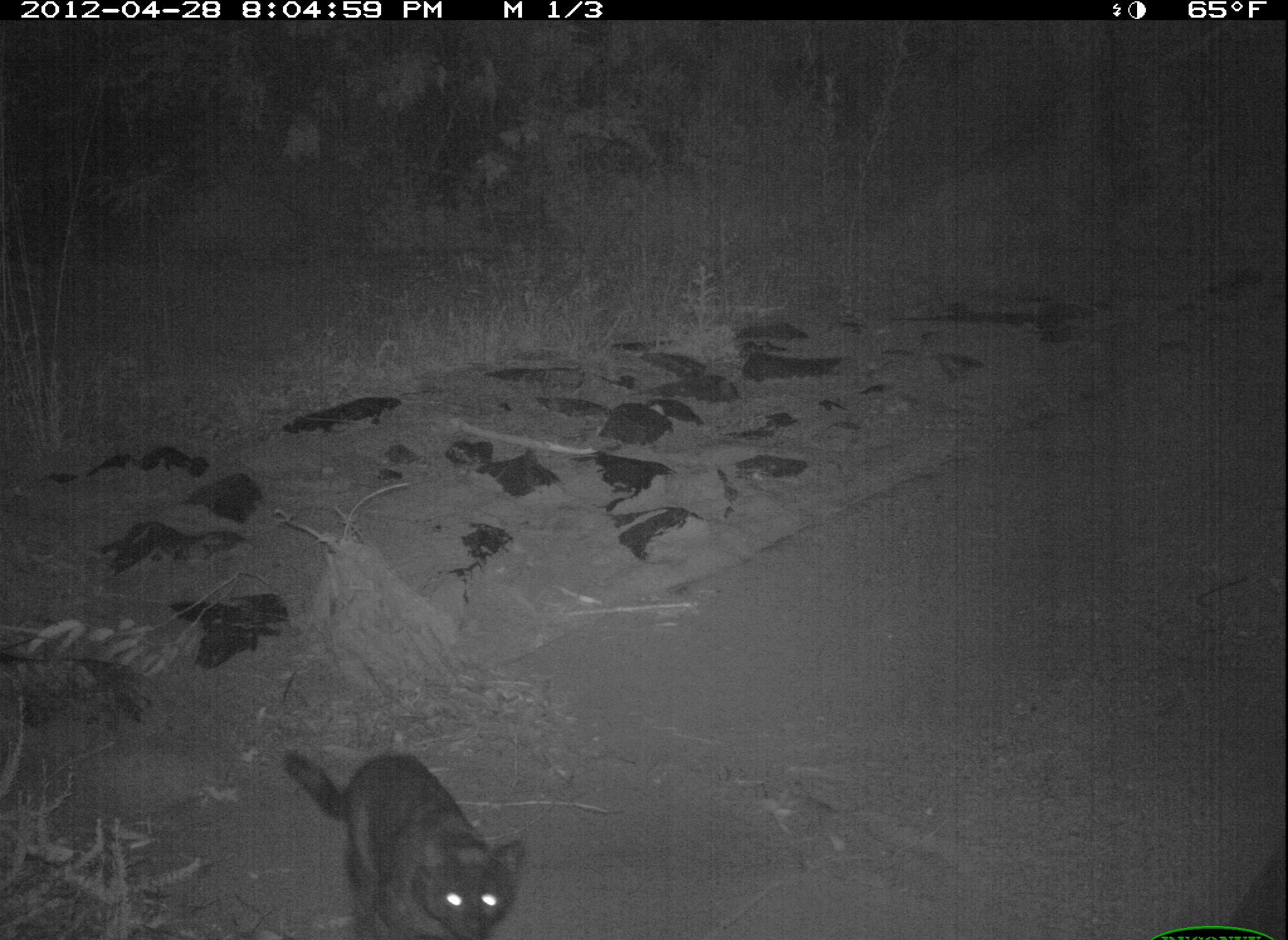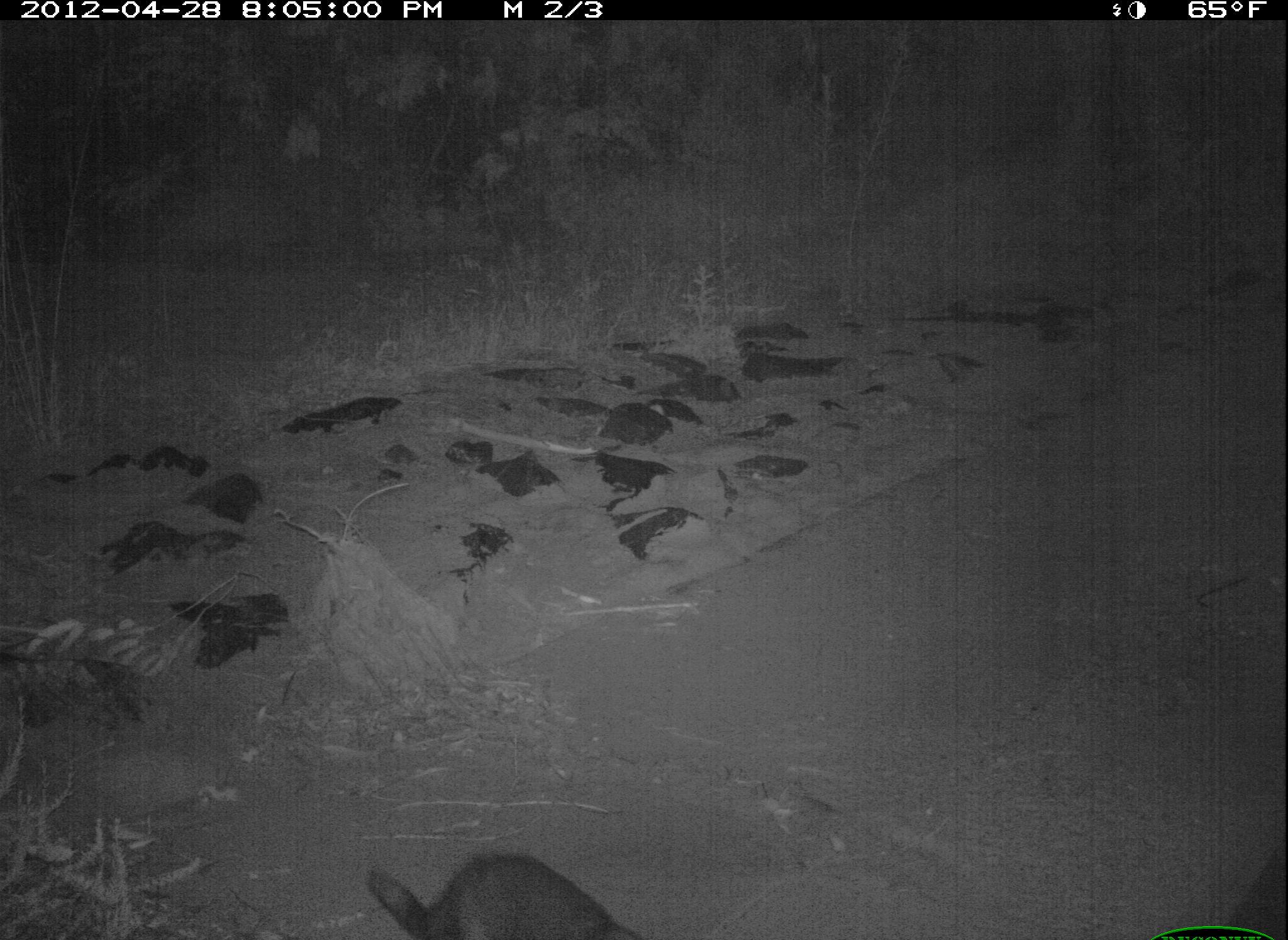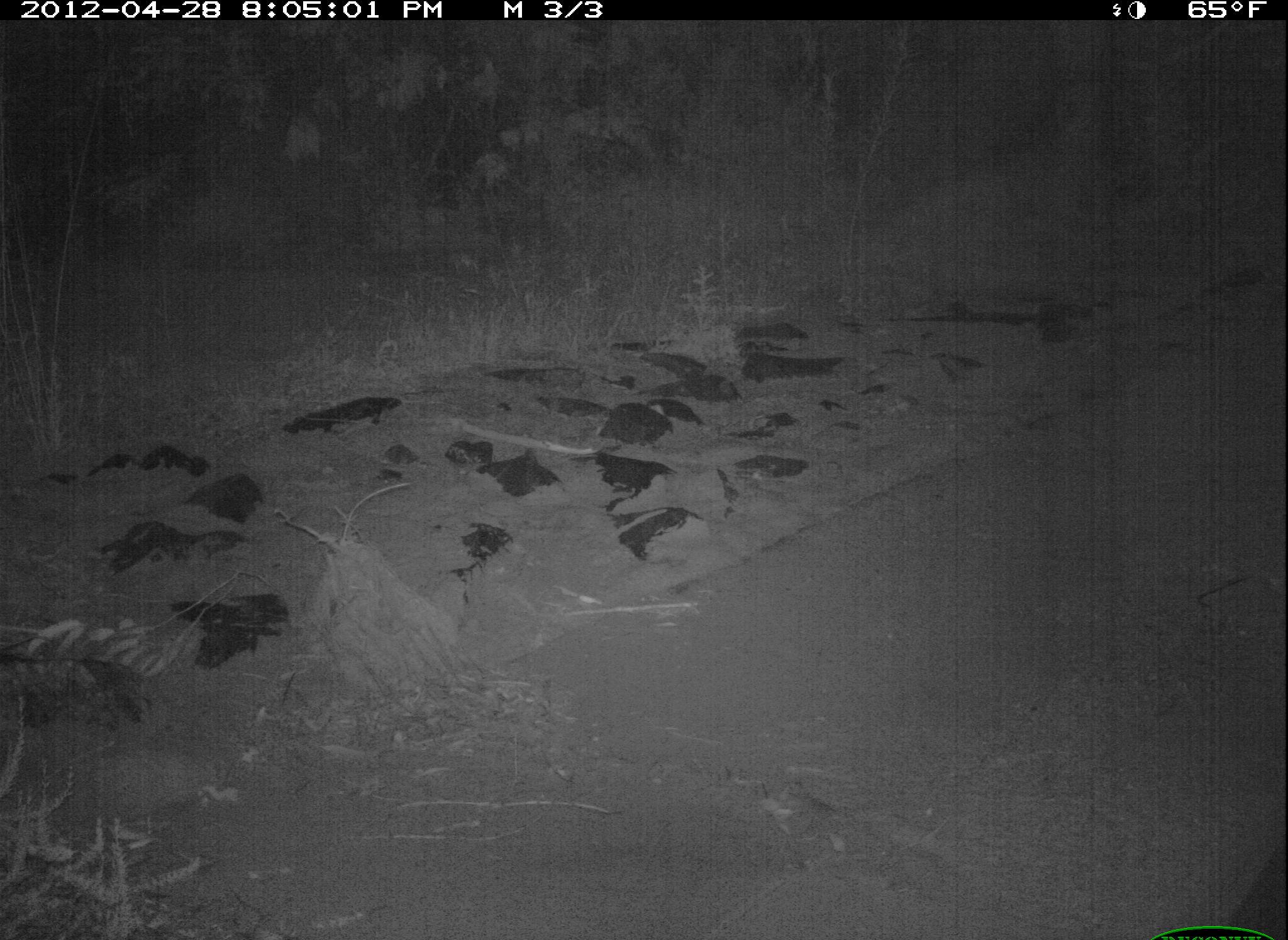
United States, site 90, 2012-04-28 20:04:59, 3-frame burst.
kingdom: Animalia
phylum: Chordata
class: Mammalia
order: Carnivora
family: Felidae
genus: Felis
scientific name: Felis catus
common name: cat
Cat (Felis catus).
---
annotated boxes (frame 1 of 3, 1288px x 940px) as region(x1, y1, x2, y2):
cat: region(279, 720, 530, 940)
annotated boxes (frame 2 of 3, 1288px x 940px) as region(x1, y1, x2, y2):
cat: region(357, 838, 671, 940)